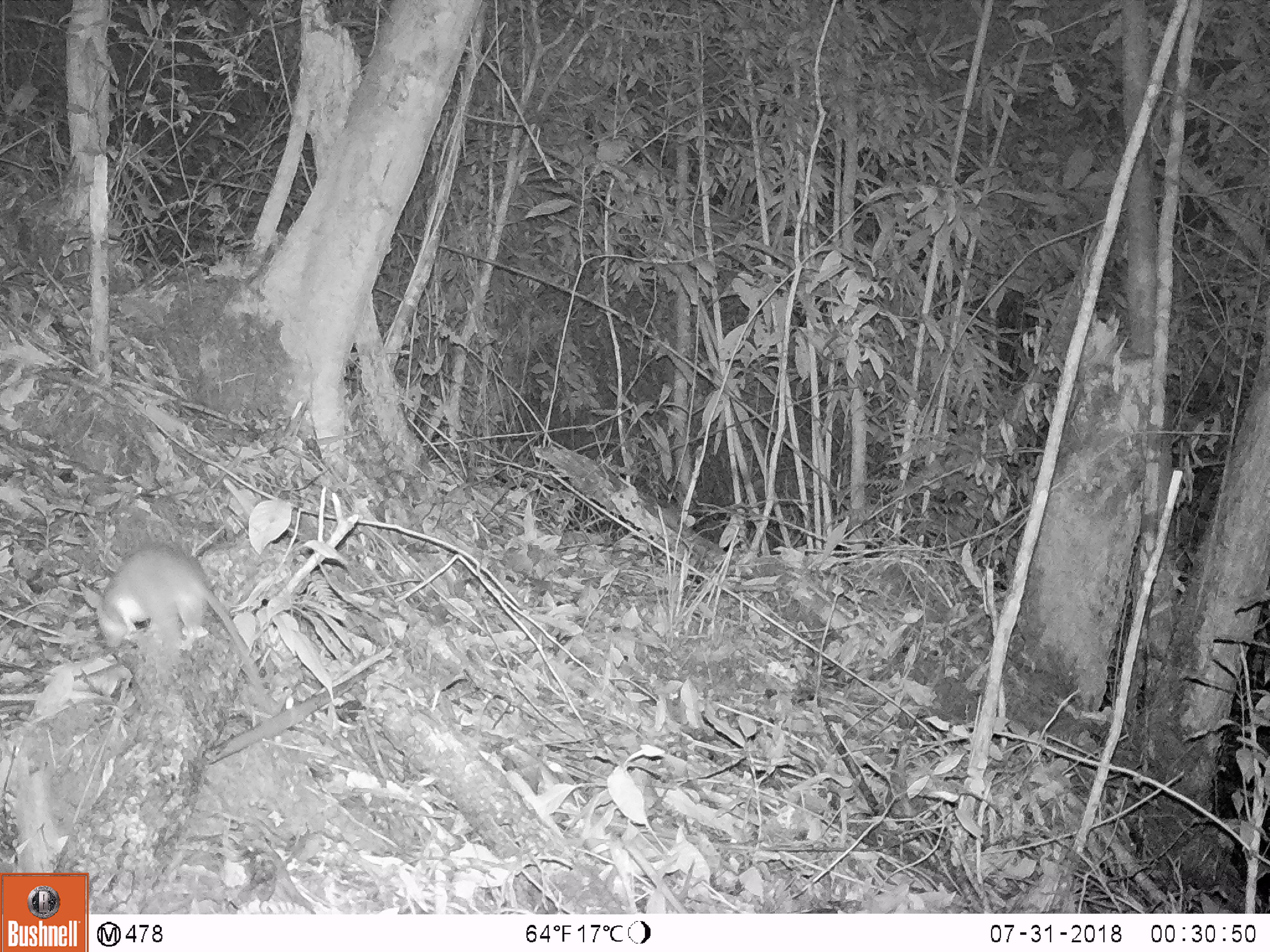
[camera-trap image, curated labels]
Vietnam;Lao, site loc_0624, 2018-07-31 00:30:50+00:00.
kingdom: Animalia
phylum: Chordata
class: Mammalia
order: Rodentia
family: Muridae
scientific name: Muridae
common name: old-world mice and rats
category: unidentified murid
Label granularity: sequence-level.